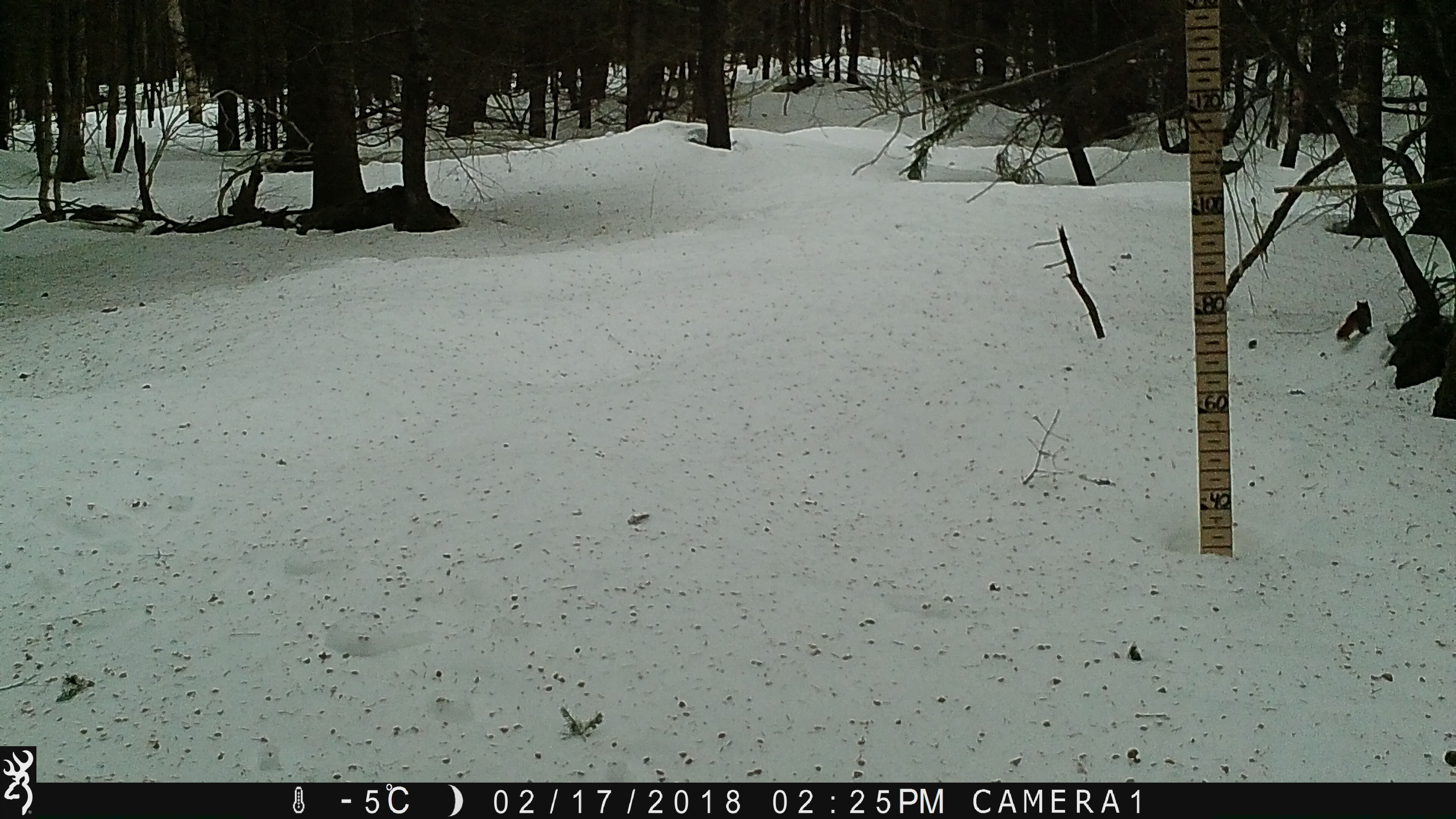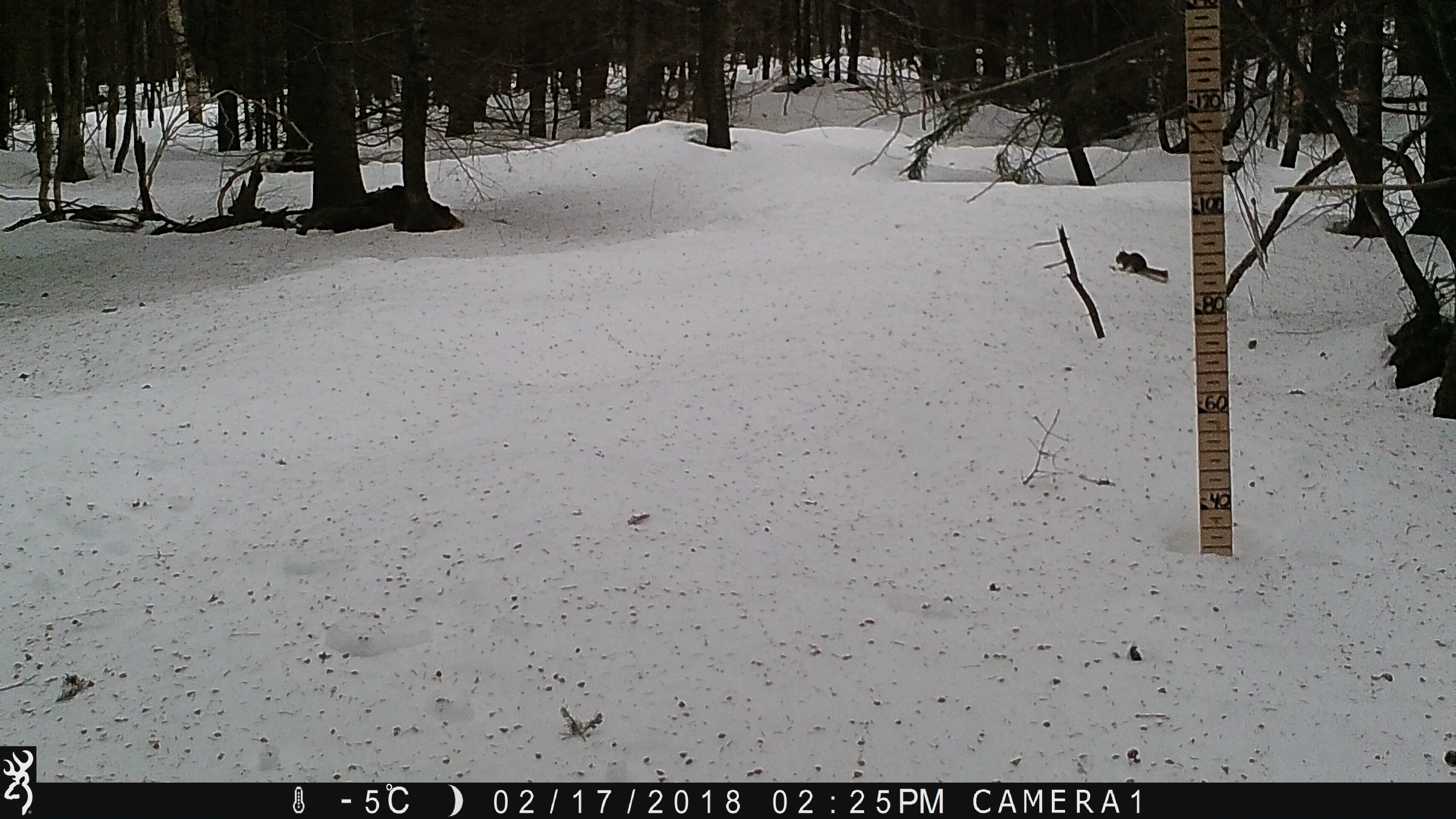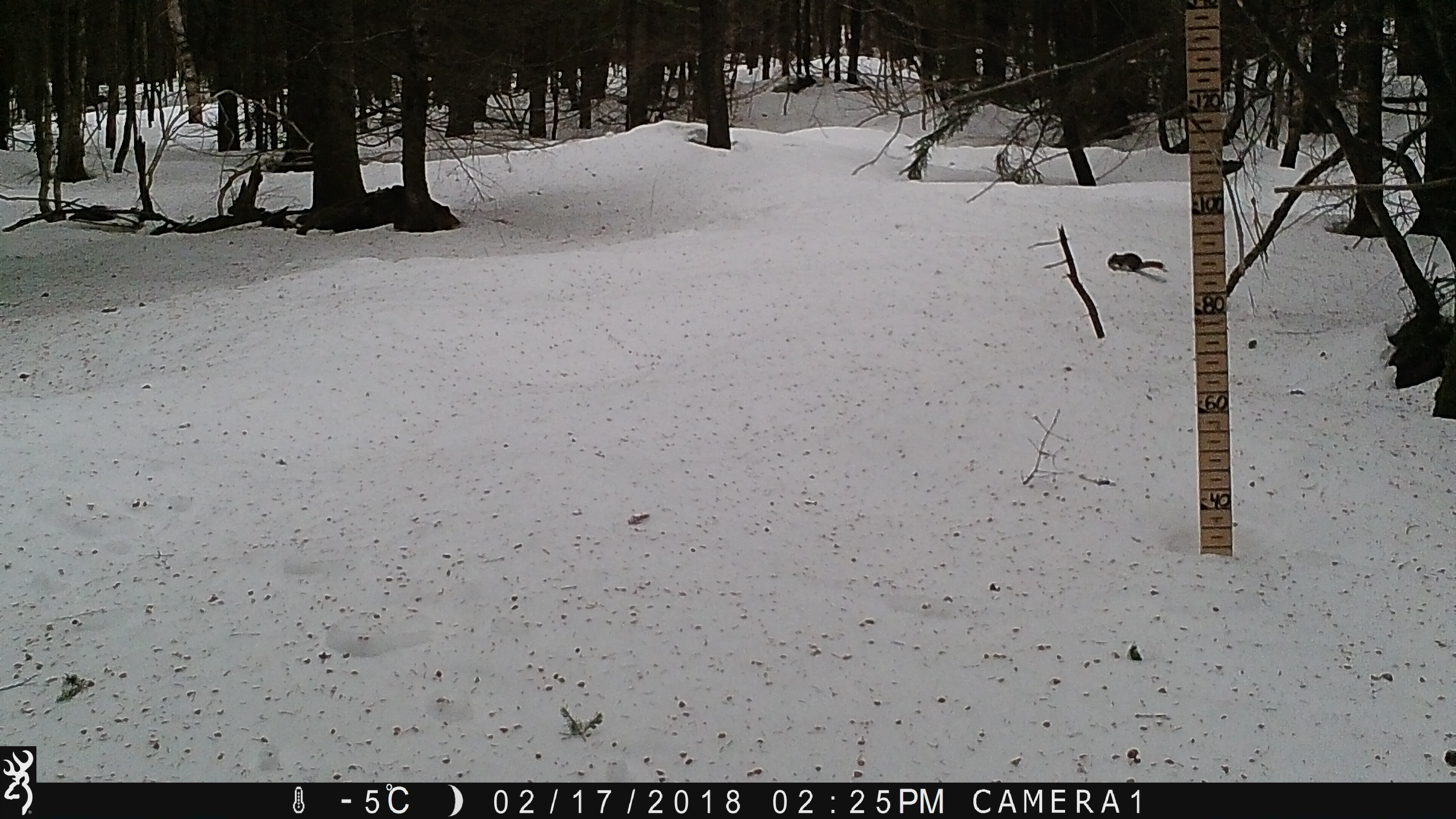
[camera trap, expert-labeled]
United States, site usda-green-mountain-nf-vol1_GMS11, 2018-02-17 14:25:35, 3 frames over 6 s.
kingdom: Animalia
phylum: Chordata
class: Mammalia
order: Rodentia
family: Sciuridae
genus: Tamiasciurus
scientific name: Tamiasciurus hudsonicus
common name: red squirrel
Red squirrel (Tamiasciurus hudsonicus).